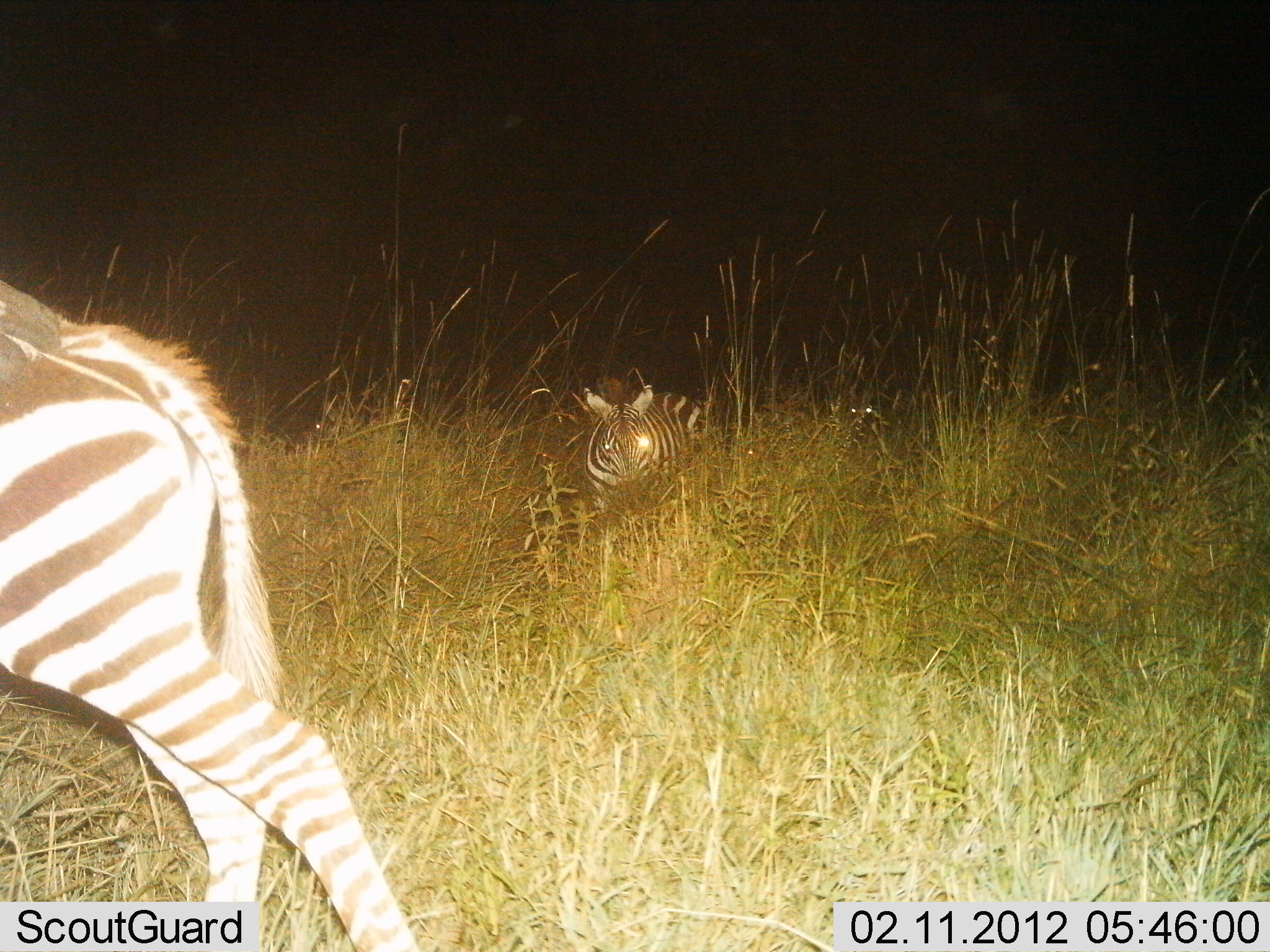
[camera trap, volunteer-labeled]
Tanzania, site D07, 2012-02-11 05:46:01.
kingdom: Animalia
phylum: Chordata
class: Mammalia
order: Perissodactyla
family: Equidae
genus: Equus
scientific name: Equus quagga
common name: plains zebra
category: zebra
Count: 2.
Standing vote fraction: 50%.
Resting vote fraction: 50%.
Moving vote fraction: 57%.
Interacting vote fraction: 0%.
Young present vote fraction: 7%.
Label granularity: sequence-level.